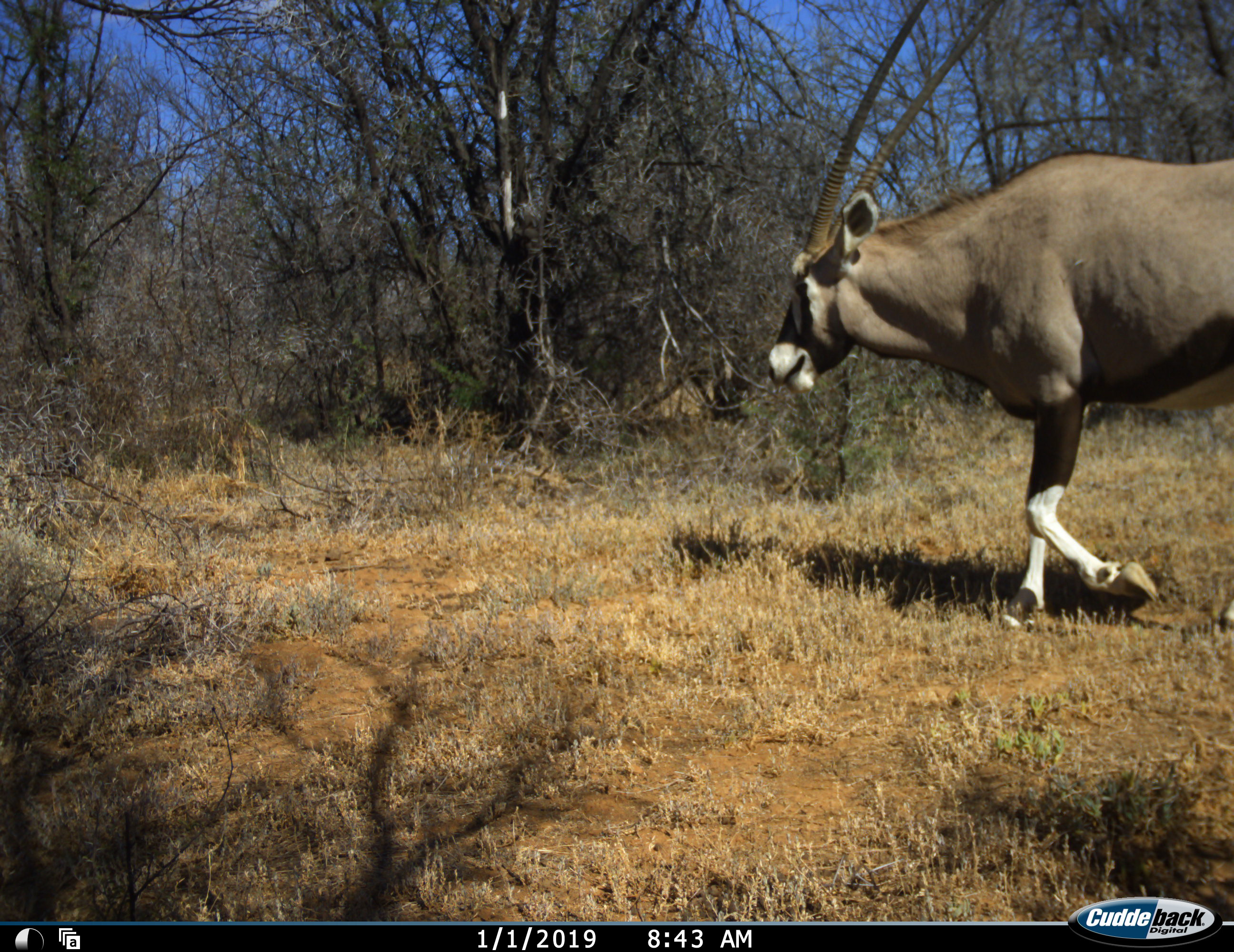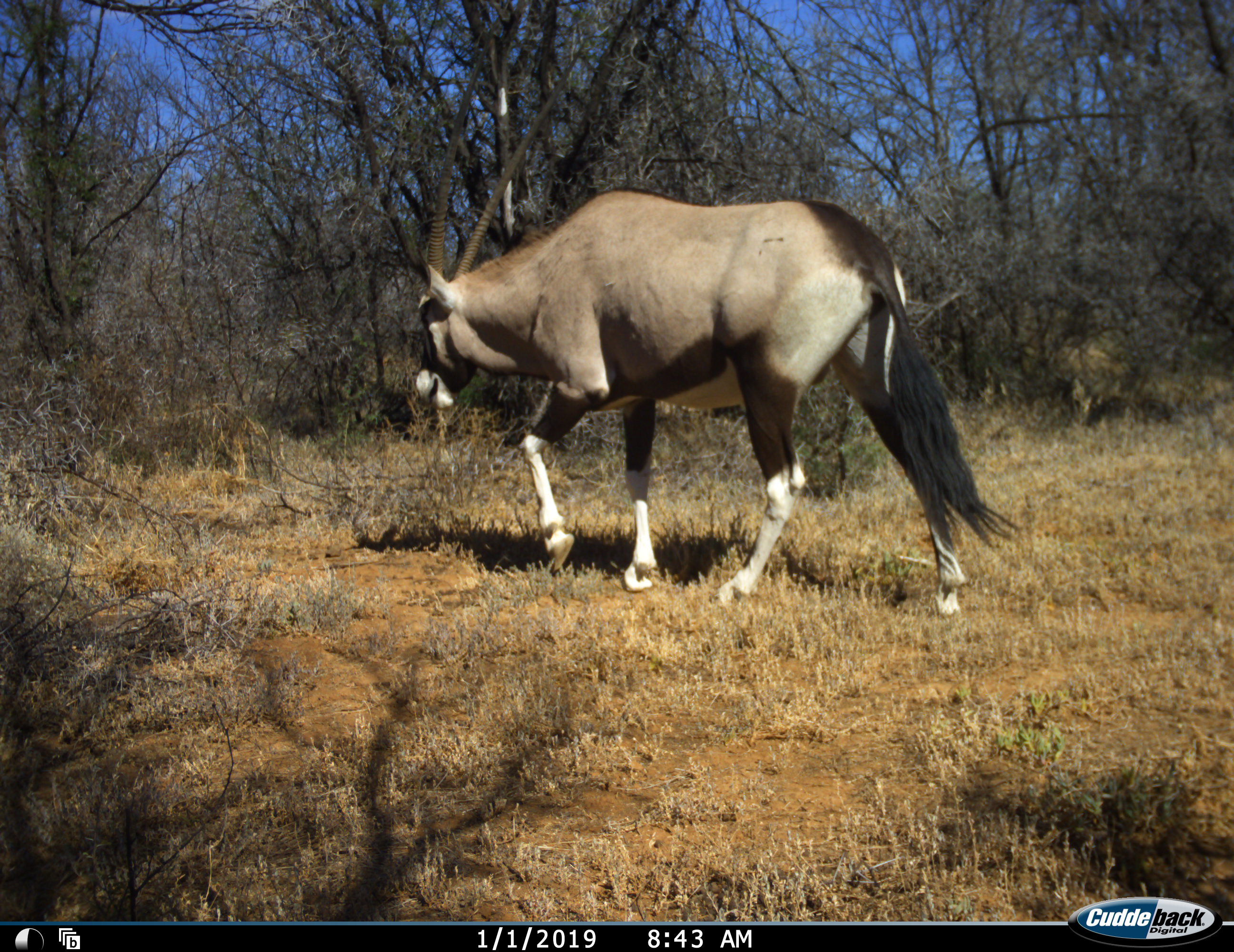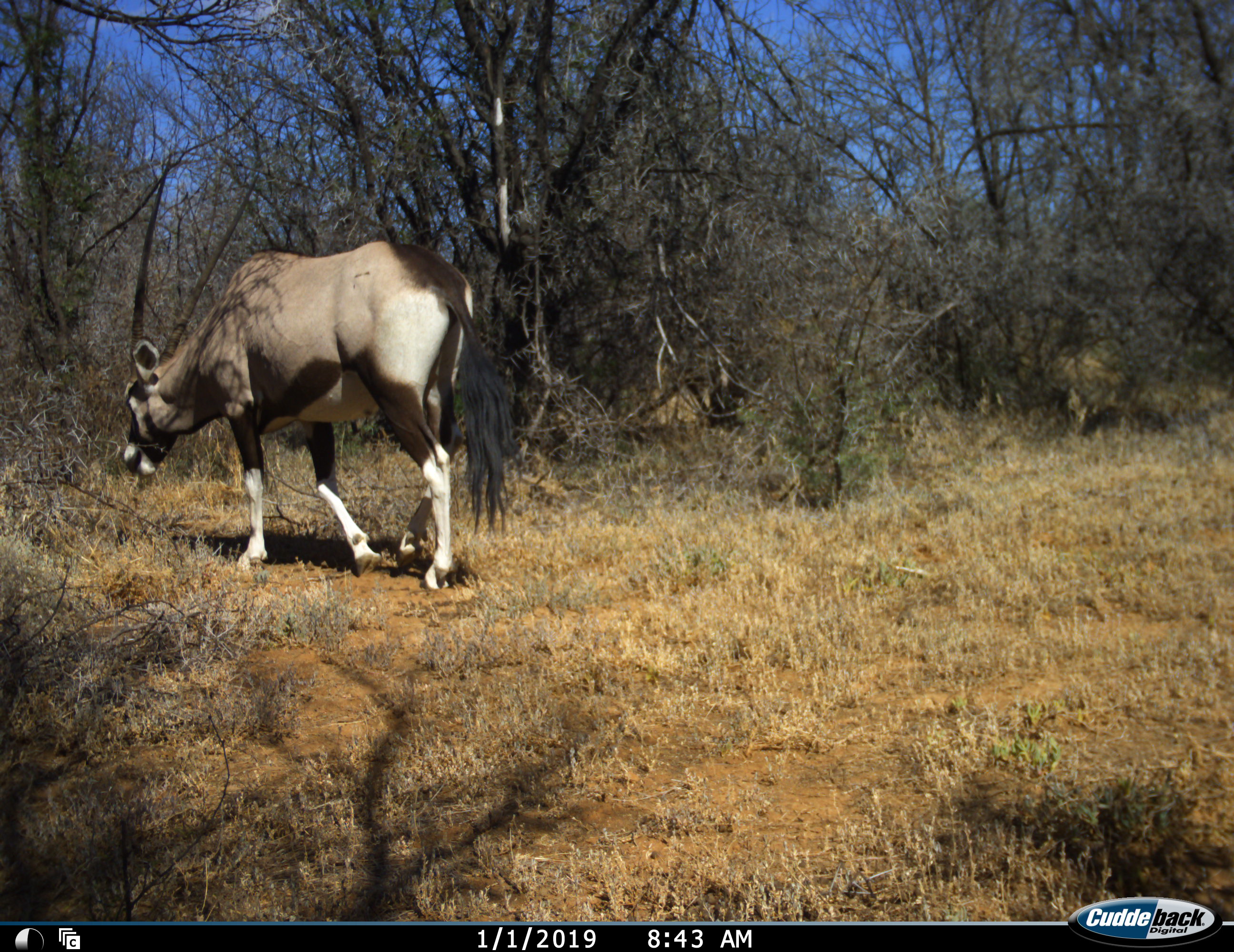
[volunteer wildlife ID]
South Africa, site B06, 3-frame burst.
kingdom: Animalia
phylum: Chordata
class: Mammalia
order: Artiodactyla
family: Bovidae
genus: Oryx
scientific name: Oryx gazella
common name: gemsbok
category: gemsbokoryx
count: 1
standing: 0%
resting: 0%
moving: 100%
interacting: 0%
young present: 0%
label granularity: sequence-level